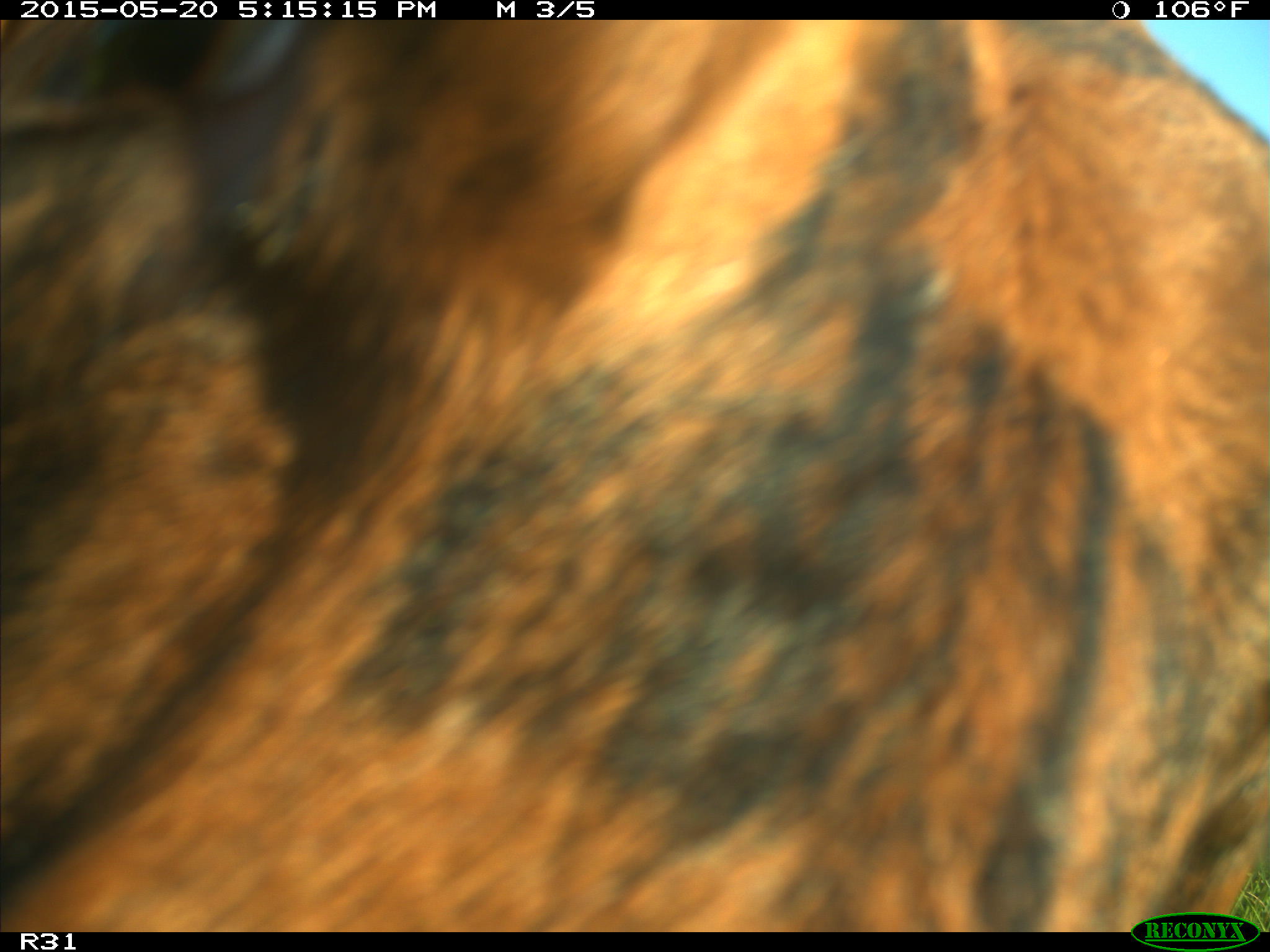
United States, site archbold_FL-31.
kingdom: Animalia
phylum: Chordata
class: Mammalia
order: Artiodactyla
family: Bovidae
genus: Bos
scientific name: Bos taurus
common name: domestic cow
Bos taurus (domestic cow).